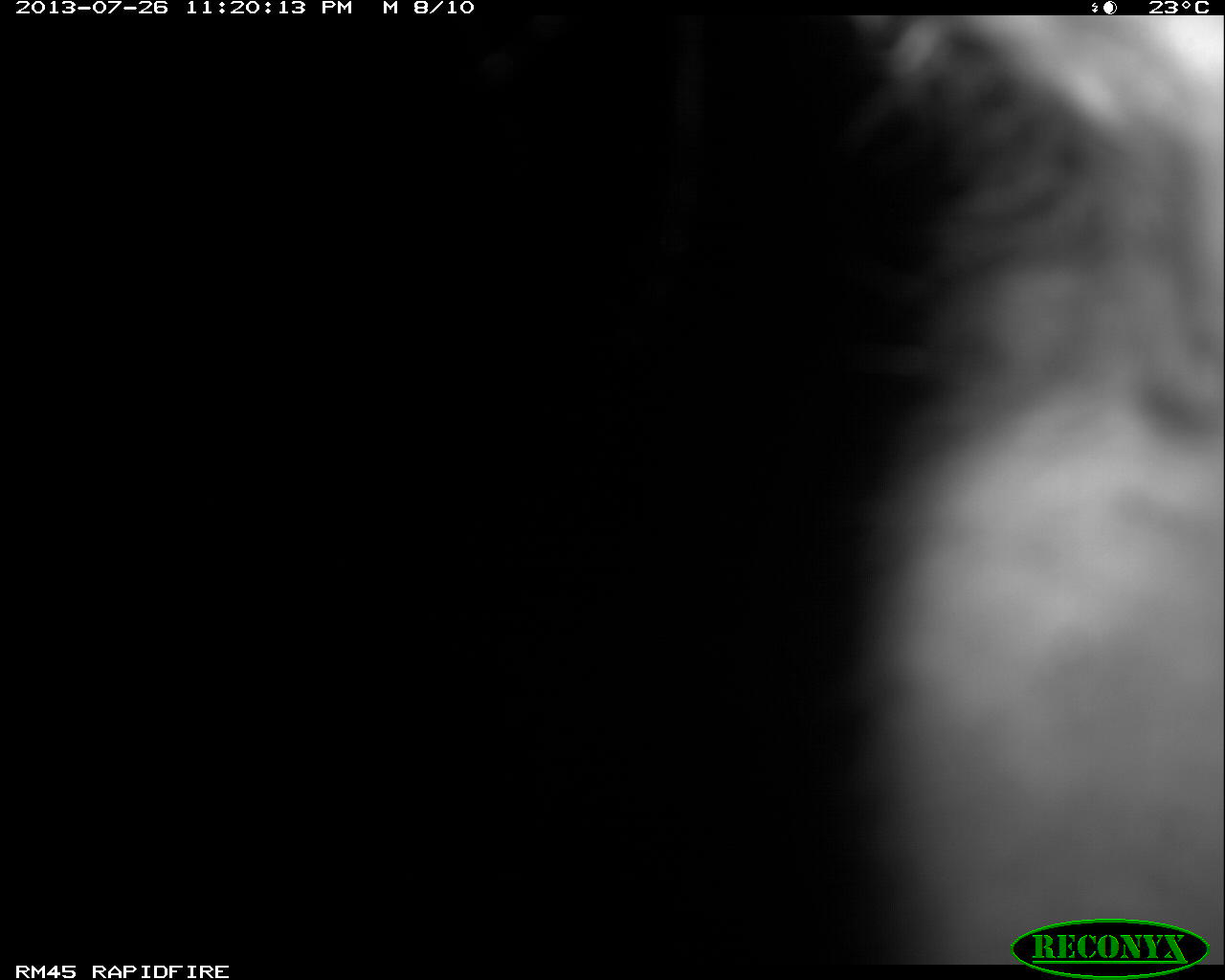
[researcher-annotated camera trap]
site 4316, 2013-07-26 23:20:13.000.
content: unidentified animal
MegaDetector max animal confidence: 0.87